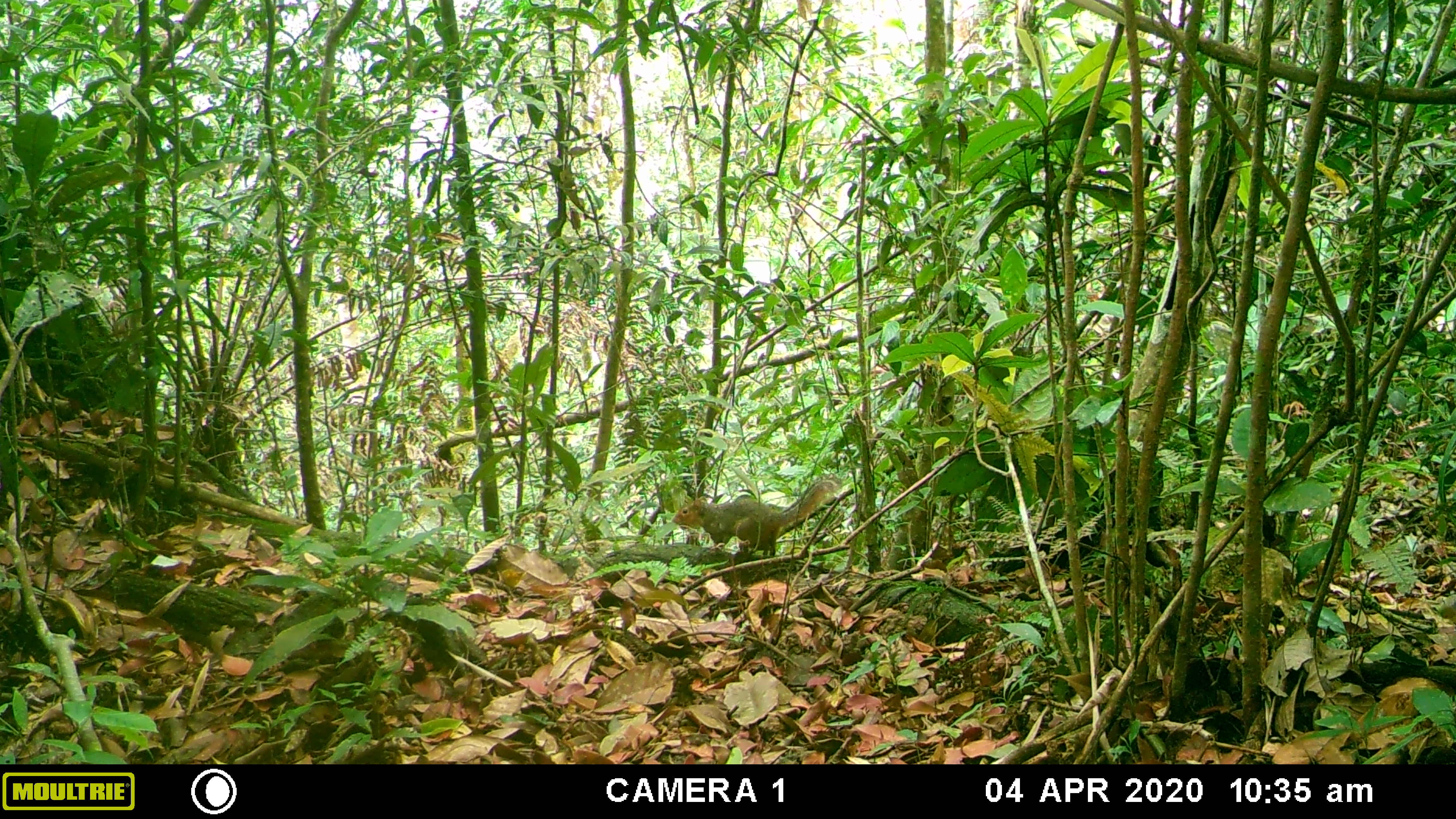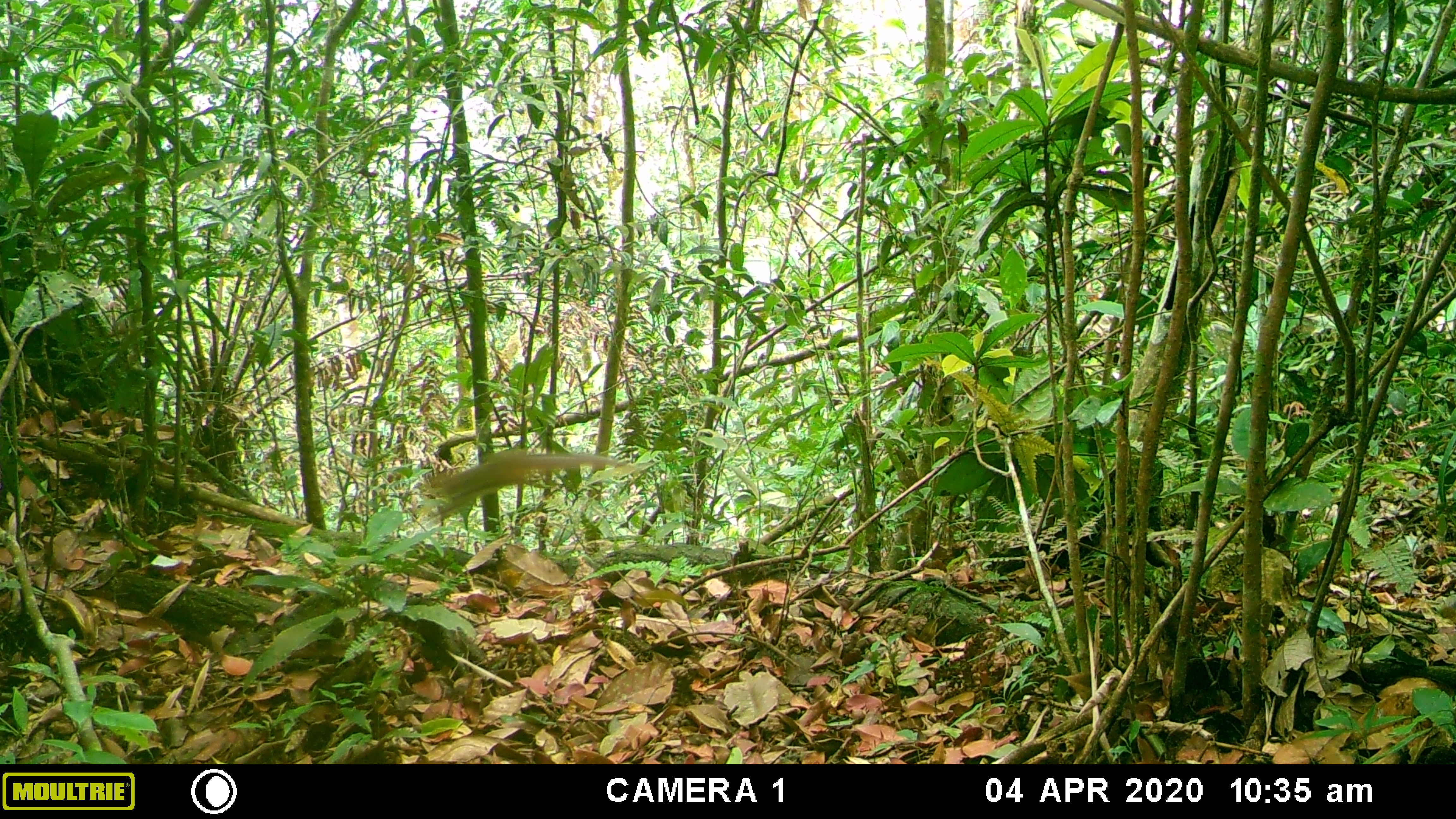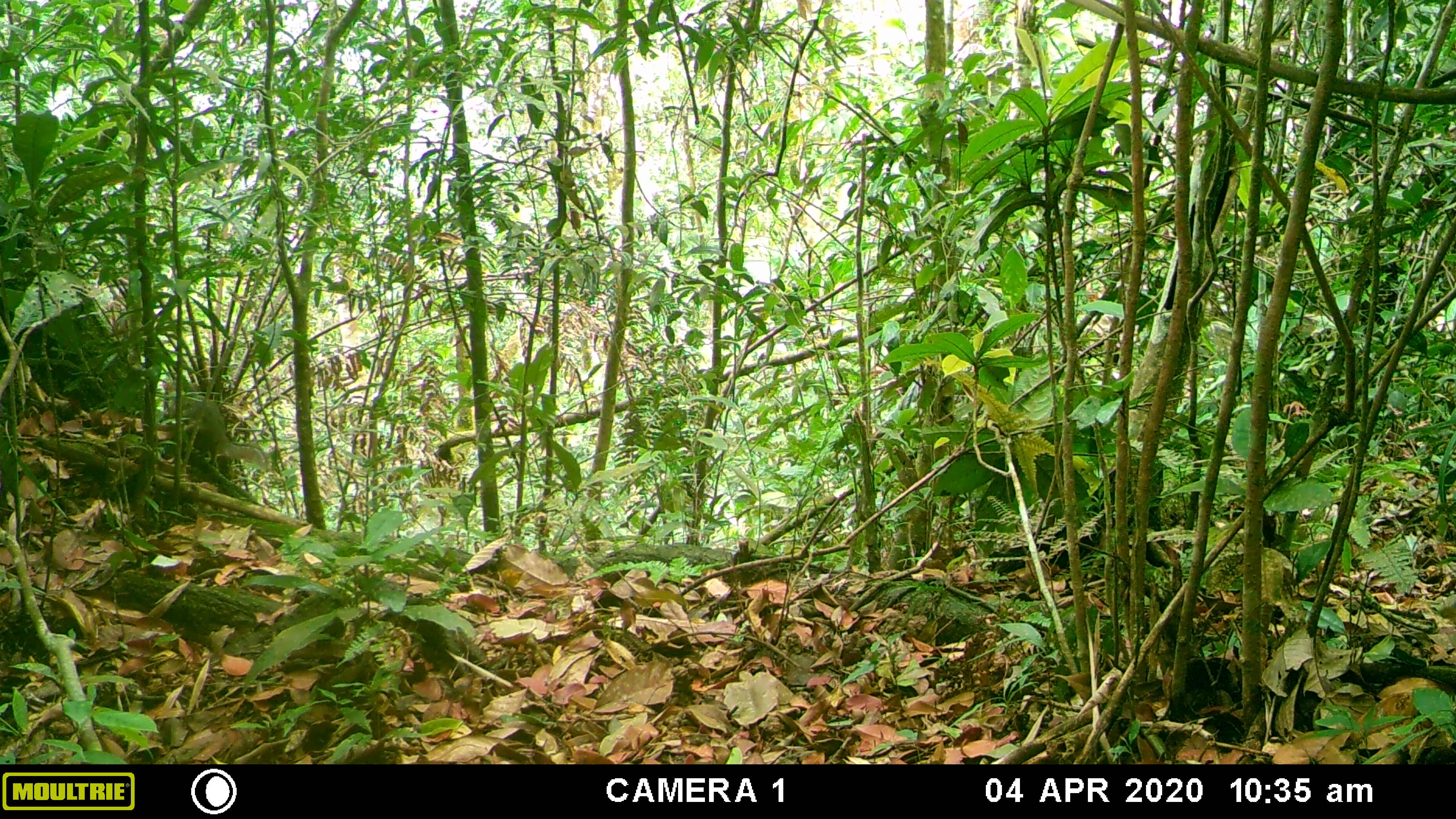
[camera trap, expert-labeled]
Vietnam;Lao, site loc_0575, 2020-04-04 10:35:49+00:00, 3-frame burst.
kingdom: Animalia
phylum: Chordata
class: Mammalia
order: Rodentia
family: Sciuridae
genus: Dremomys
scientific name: Dremomys rufigenis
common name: red-cheeked squirrel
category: red cheeked squirrel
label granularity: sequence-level